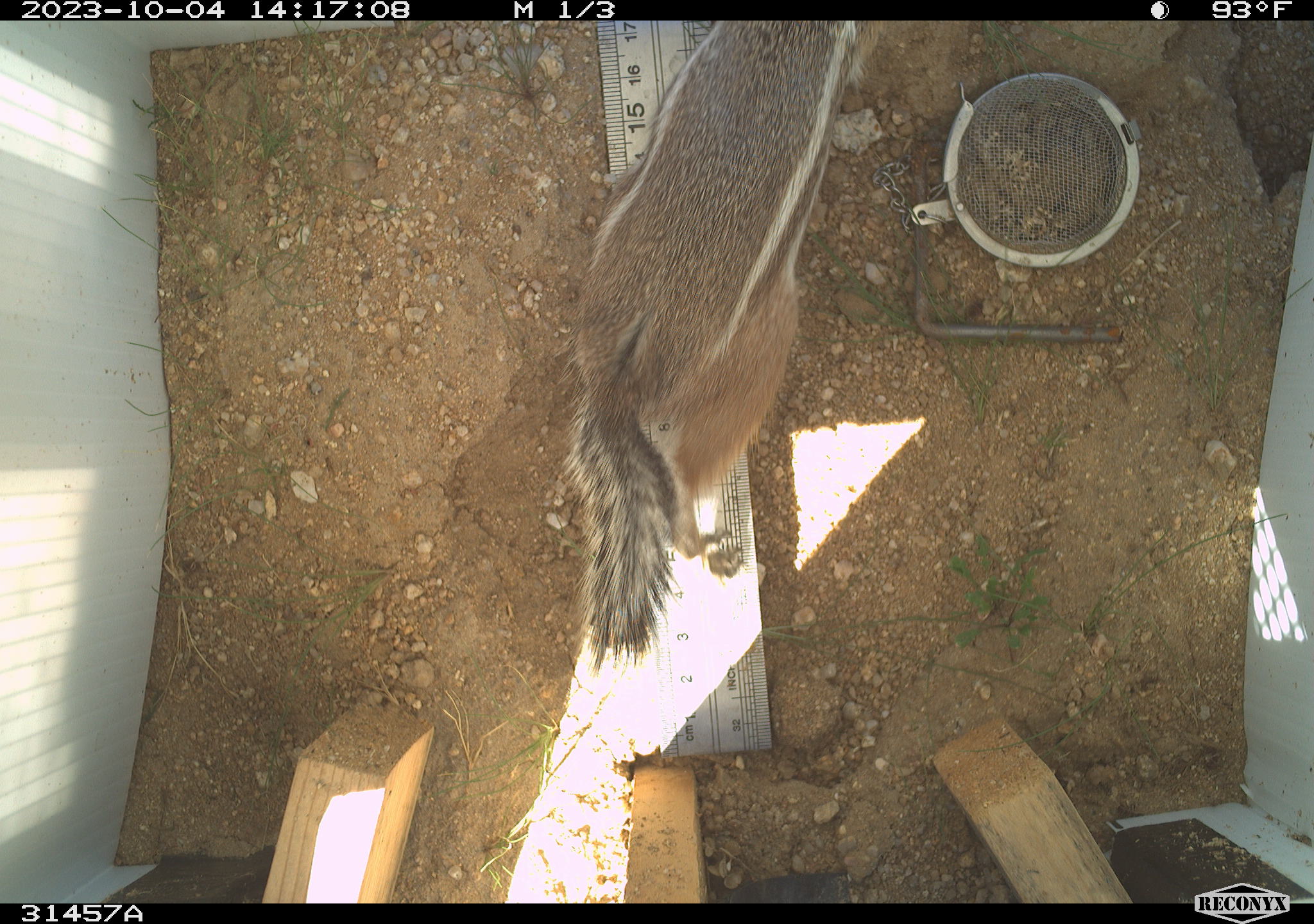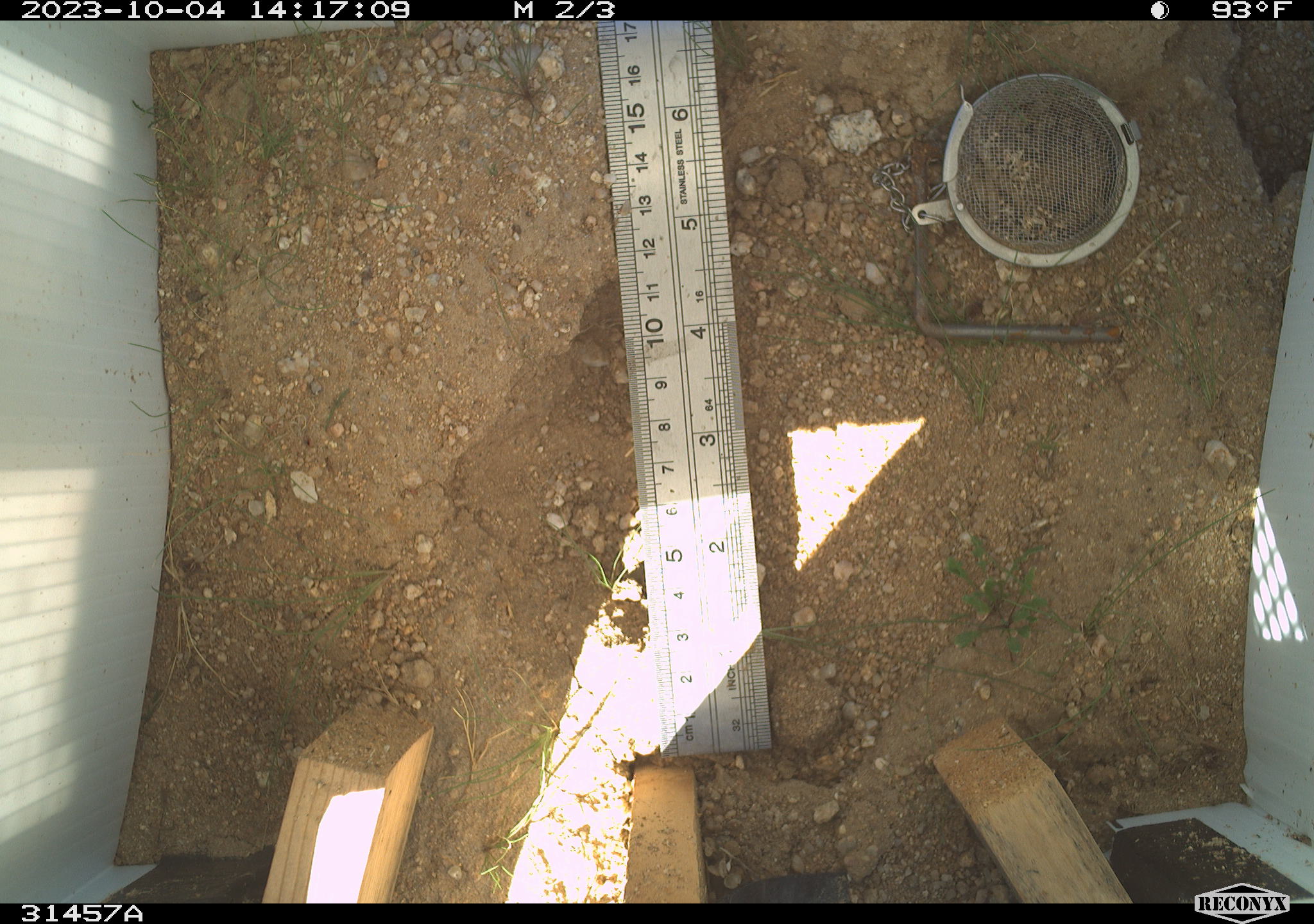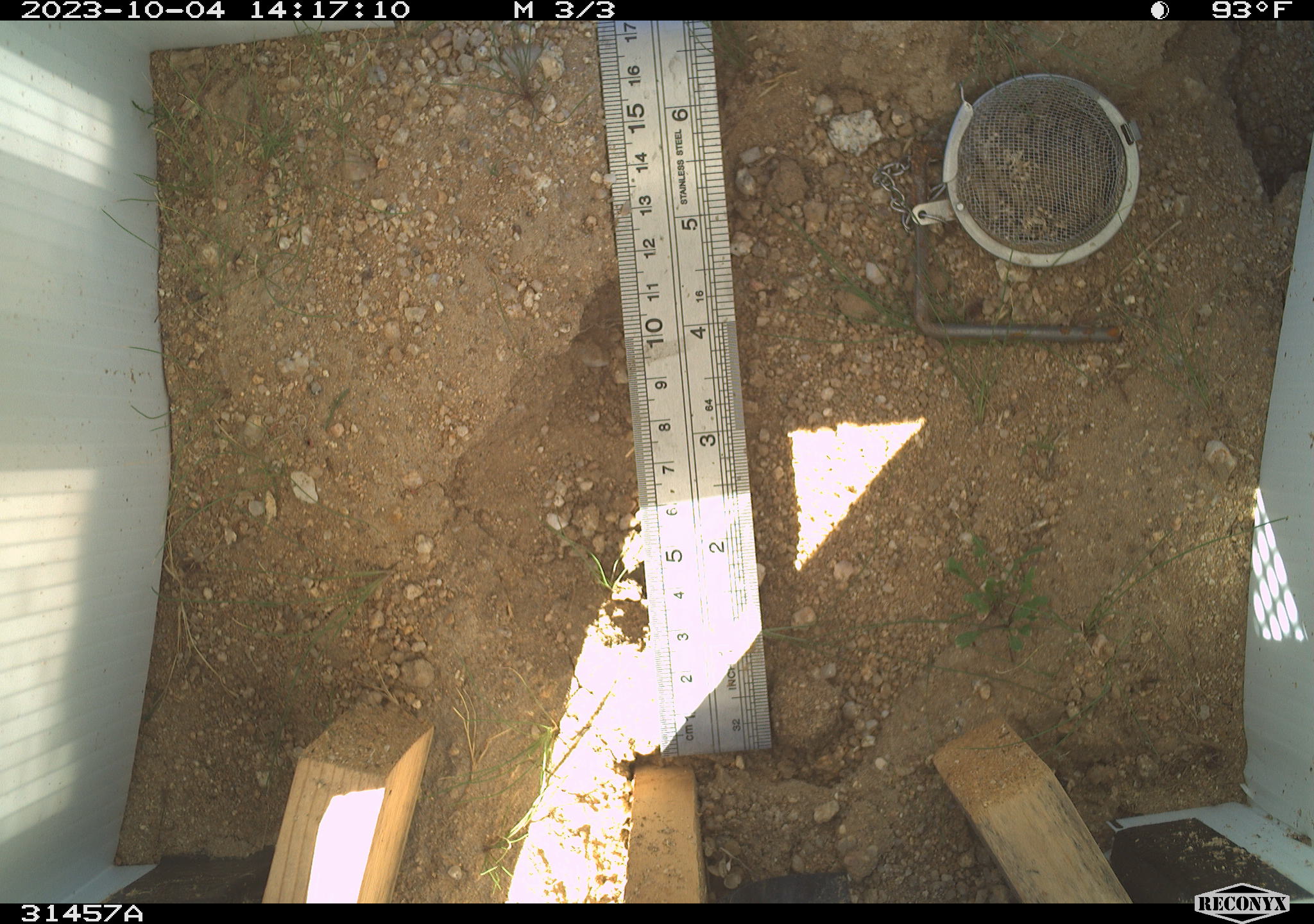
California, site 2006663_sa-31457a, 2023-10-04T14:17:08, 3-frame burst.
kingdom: Animalia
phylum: Chordata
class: Mammalia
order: Rodentia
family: Sciuridae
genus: Ammospermophilus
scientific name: Ammospermophilus leucurus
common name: white-tailed antelope squirrel